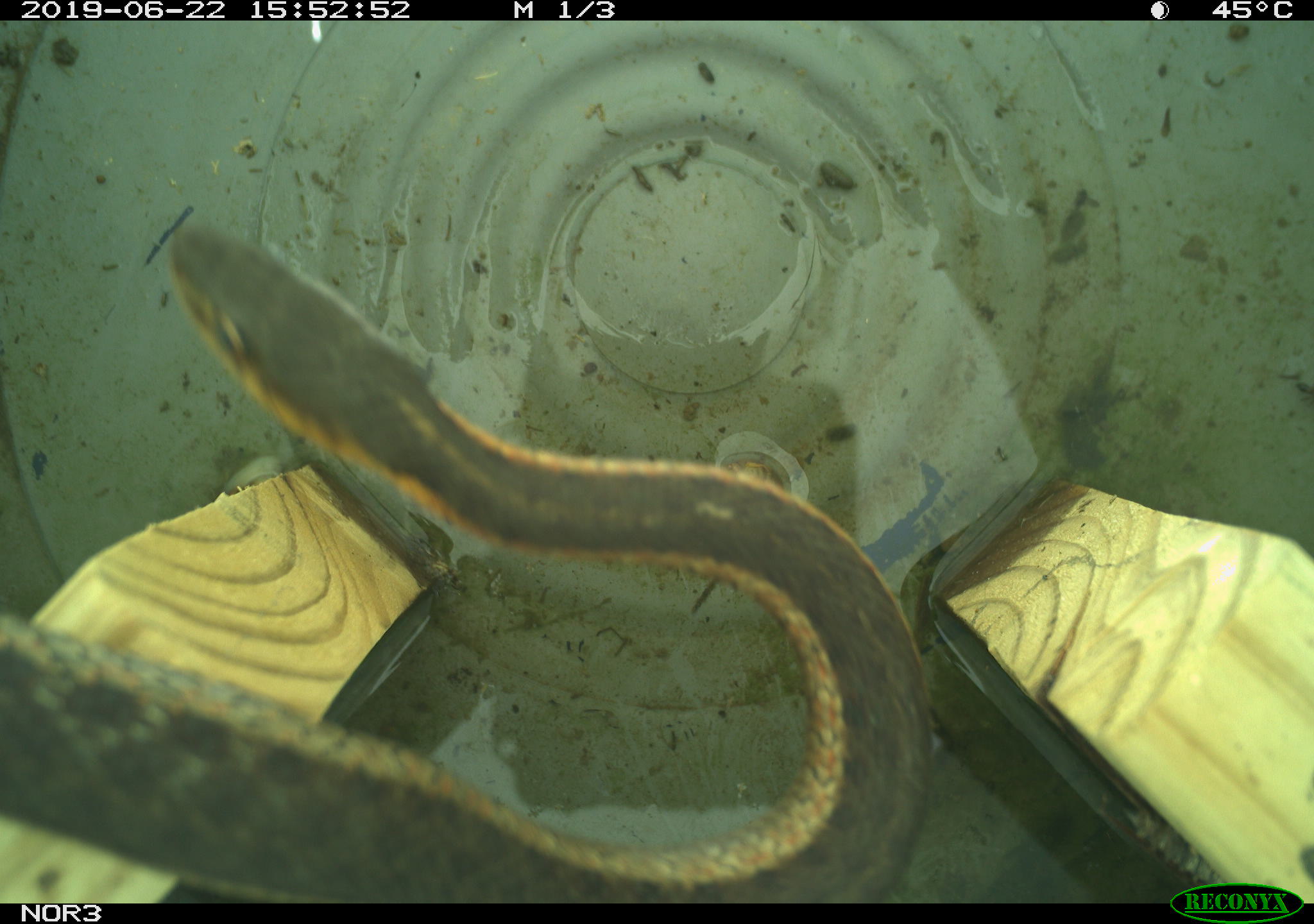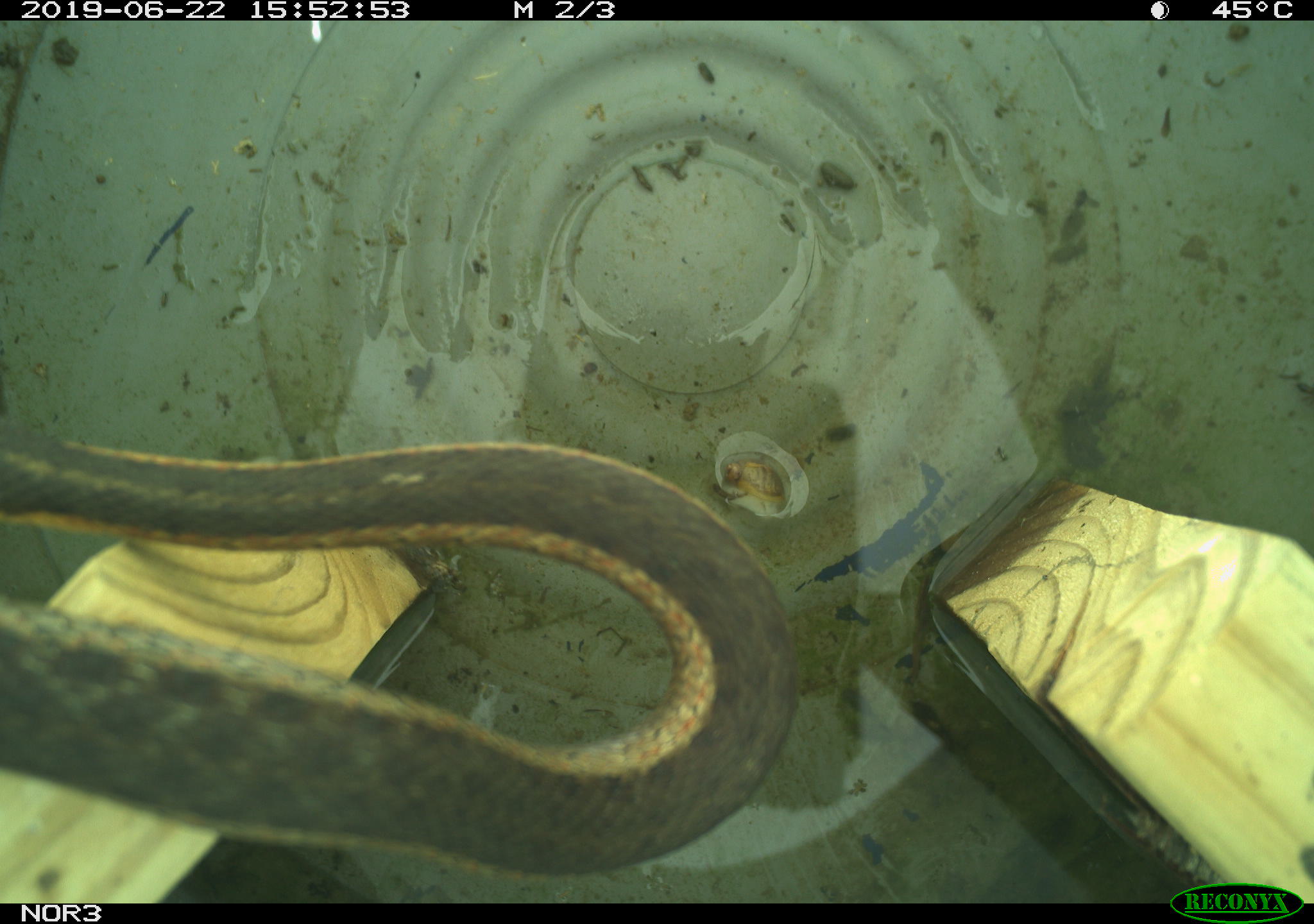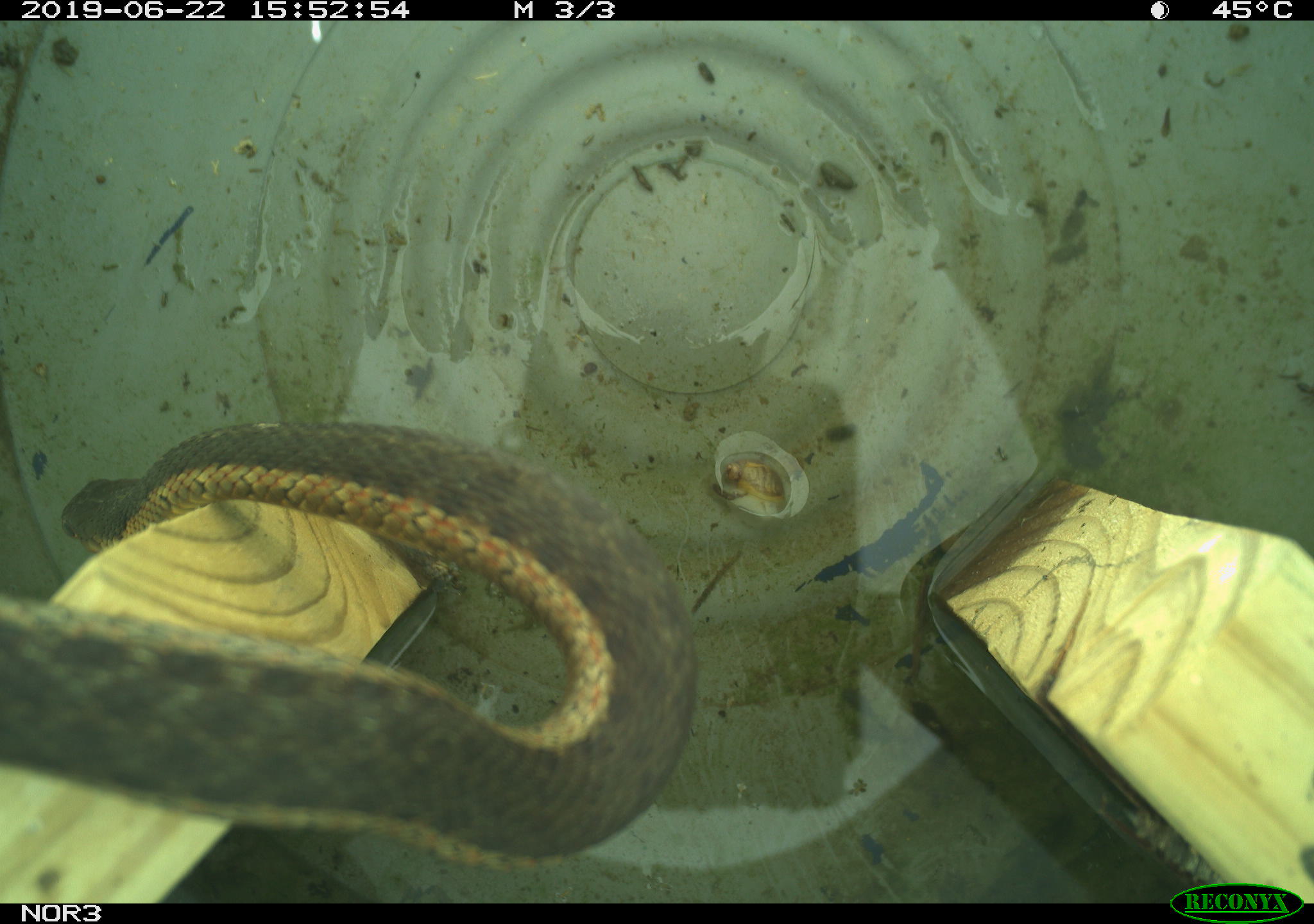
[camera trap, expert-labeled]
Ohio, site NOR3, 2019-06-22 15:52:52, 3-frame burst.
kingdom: Animalia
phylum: Chordata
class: Reptilia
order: Squamata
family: Colubridae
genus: Thamnophis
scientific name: Thamnophis sirtalis sirtalis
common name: eastern gartersnake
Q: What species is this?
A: Eastern gartersnake (Thamnophis sirtalis sirtalis).